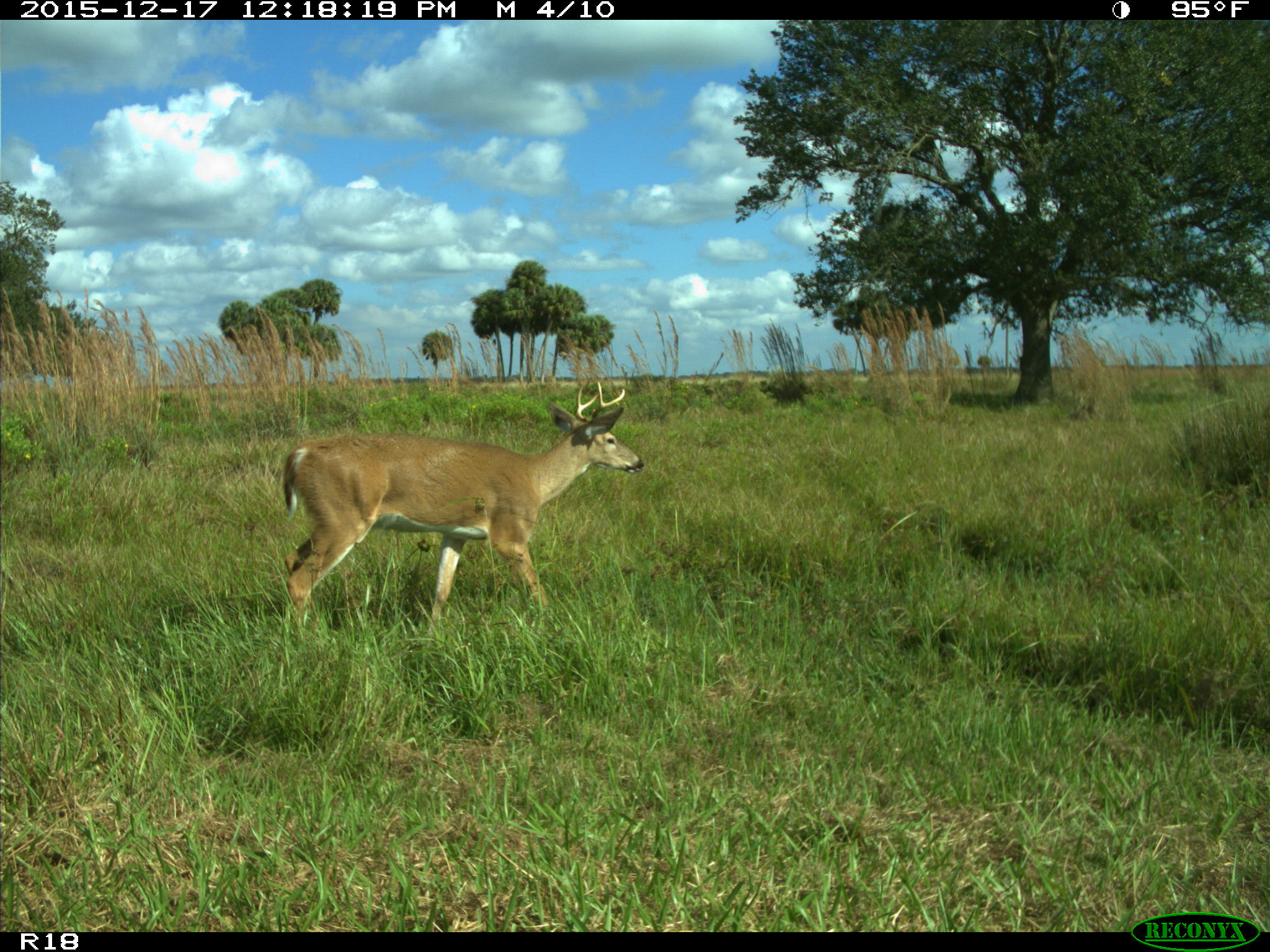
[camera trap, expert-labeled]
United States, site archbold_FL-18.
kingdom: Animalia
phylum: Chordata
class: Mammalia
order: Artiodactyla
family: Cervidae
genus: Odocoileus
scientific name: Odocoileus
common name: deer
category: unidentified deer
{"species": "unidentified deer (deer) (Odocoileus)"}